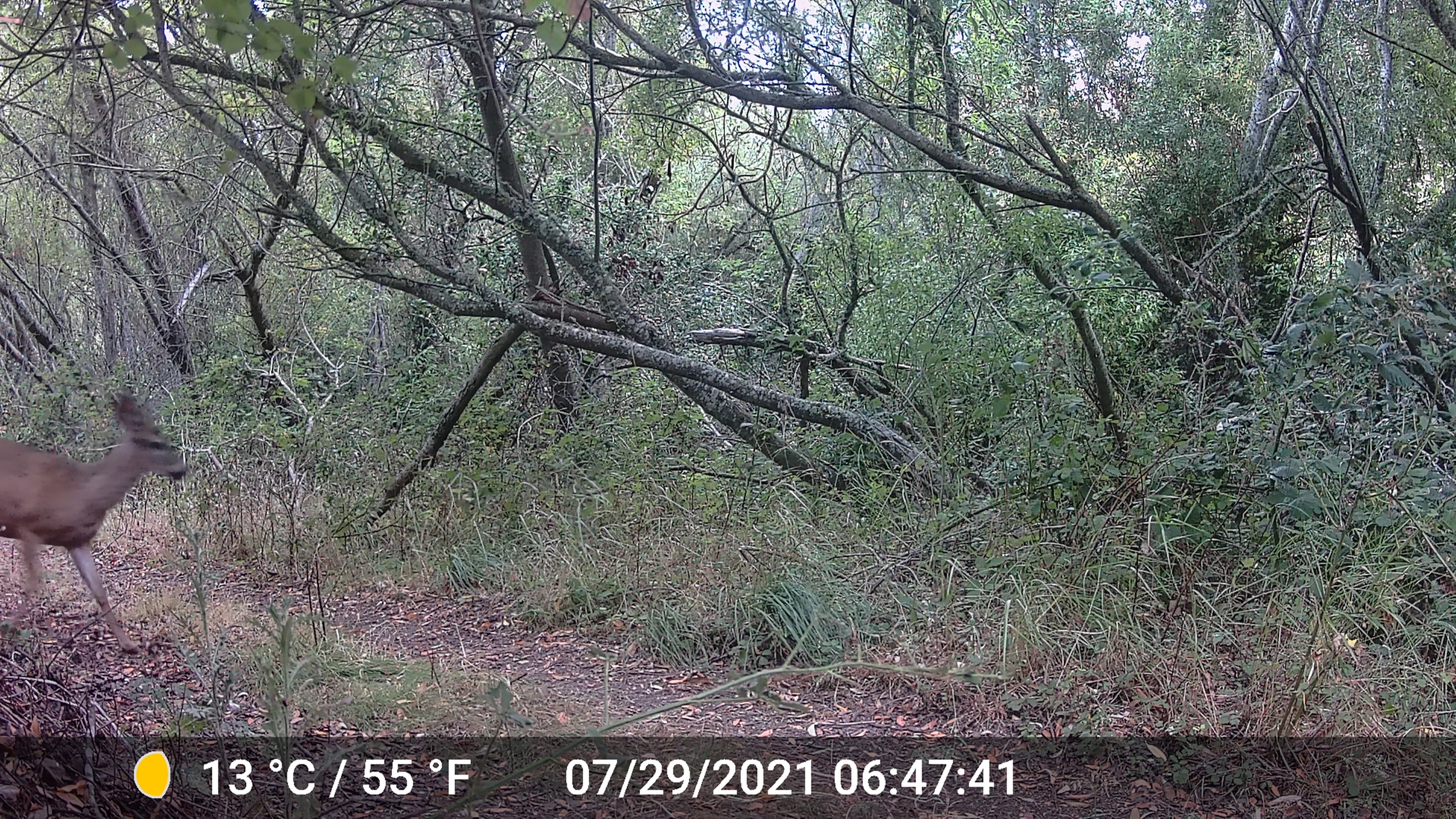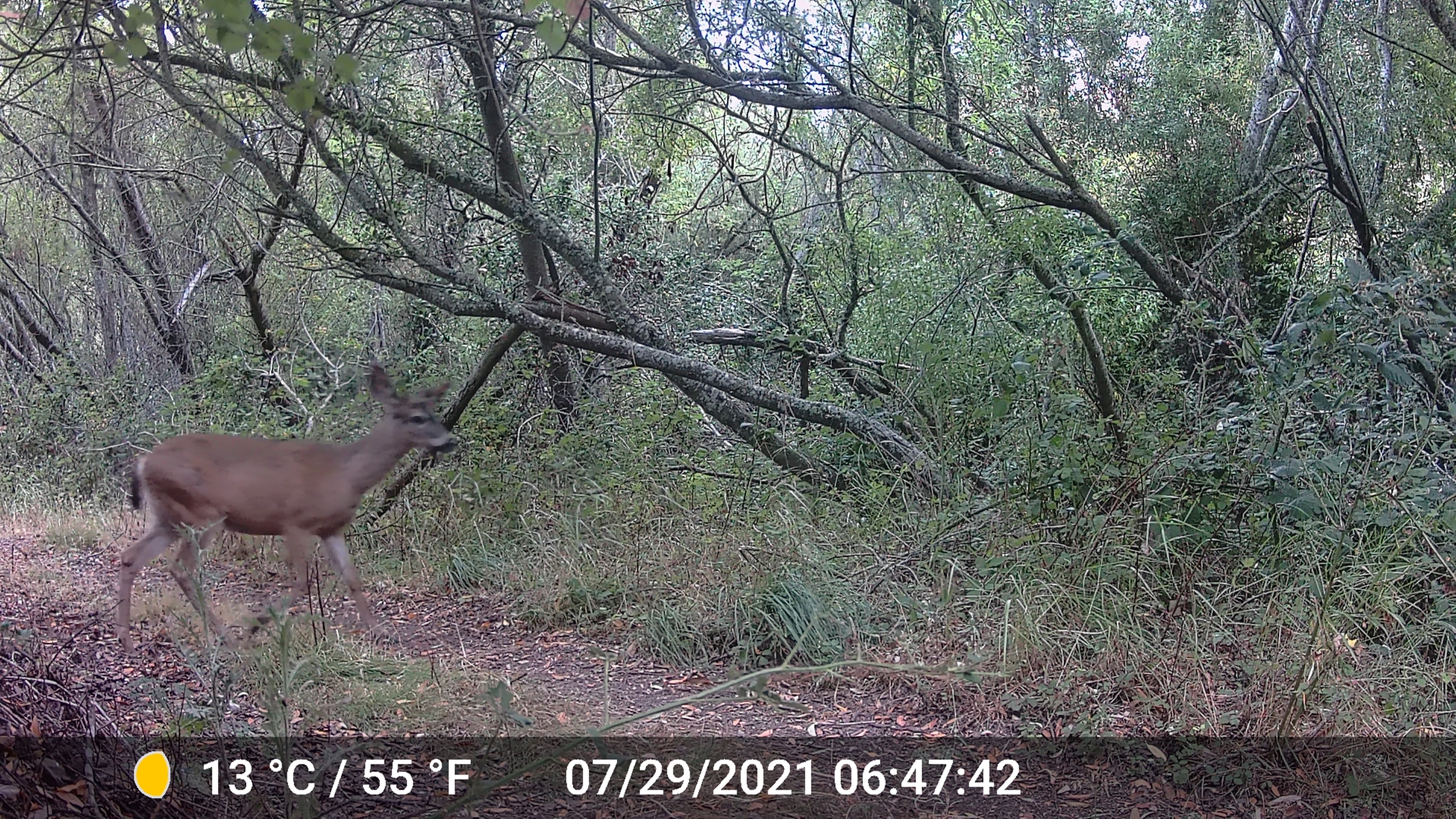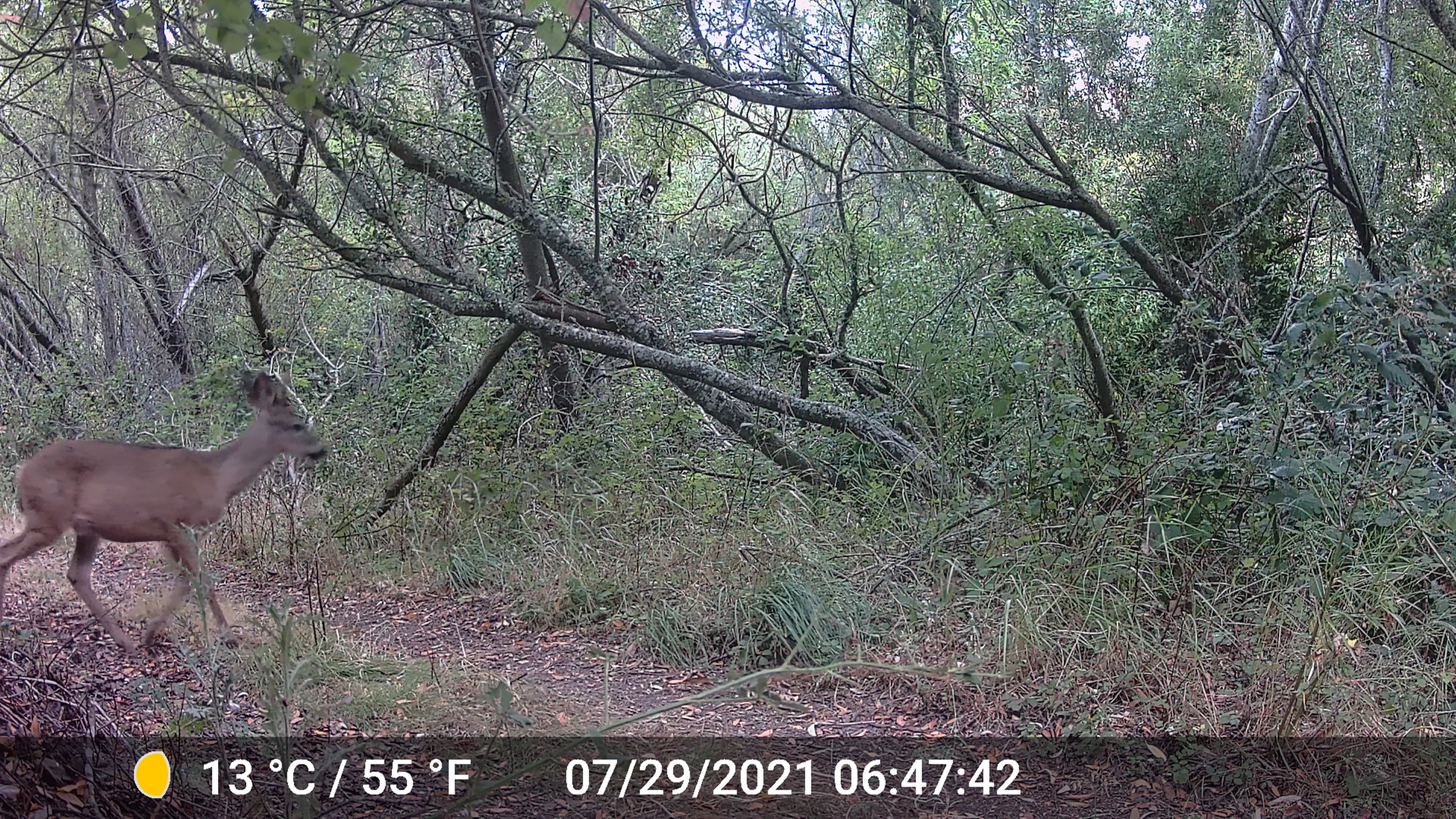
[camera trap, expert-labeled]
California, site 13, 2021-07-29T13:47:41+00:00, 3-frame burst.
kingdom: Animalia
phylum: Chordata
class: Mammalia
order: Artiodactyla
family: Cervidae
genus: Odocoileus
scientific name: Odocoileus hemionus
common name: mule deer